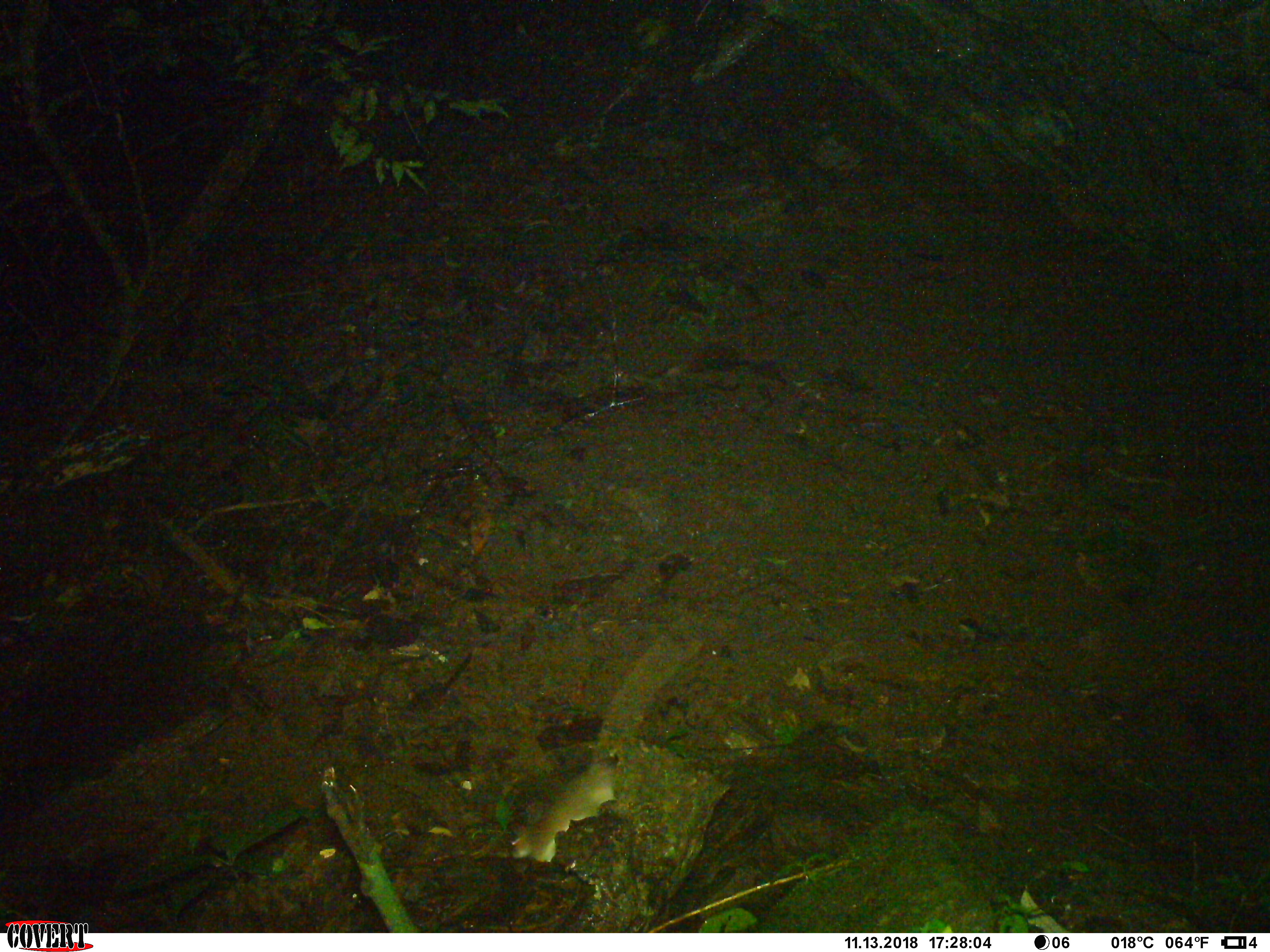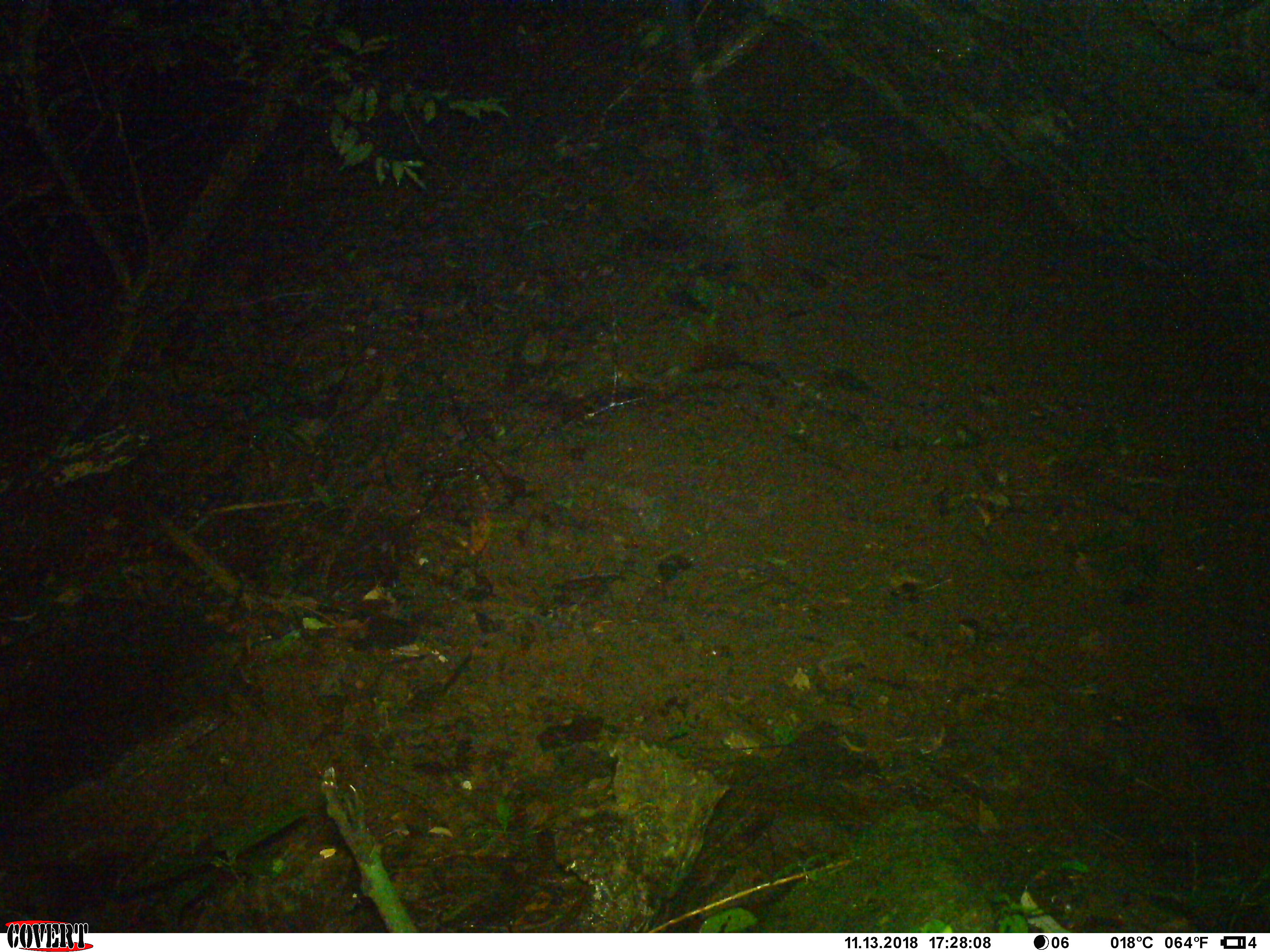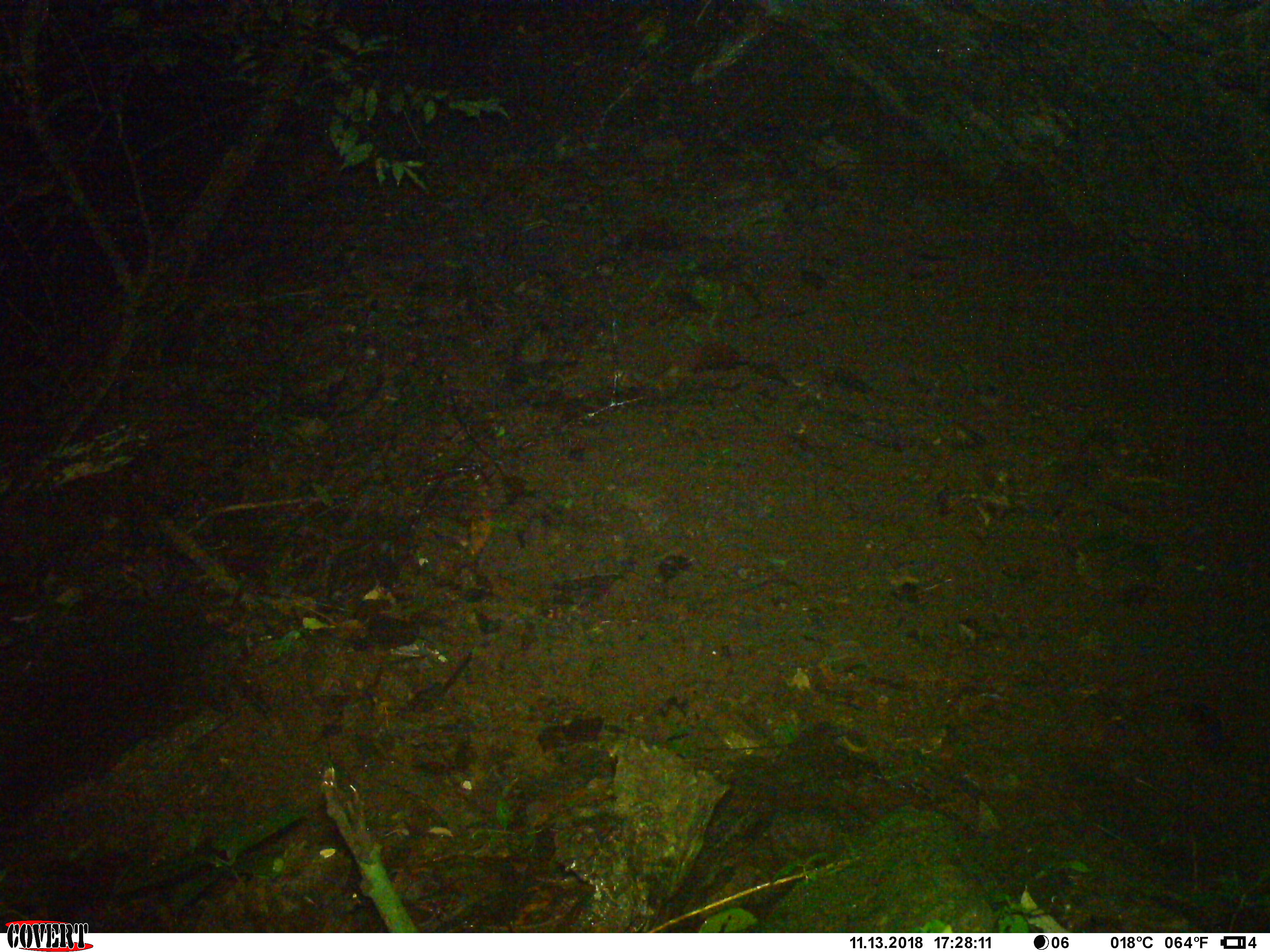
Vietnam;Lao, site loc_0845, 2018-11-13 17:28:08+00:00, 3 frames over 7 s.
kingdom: Animalia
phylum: Chordata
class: Mammalia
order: Rodentia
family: Muridae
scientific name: Muridae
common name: old-world mice and rats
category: unidentified murid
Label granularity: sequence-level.